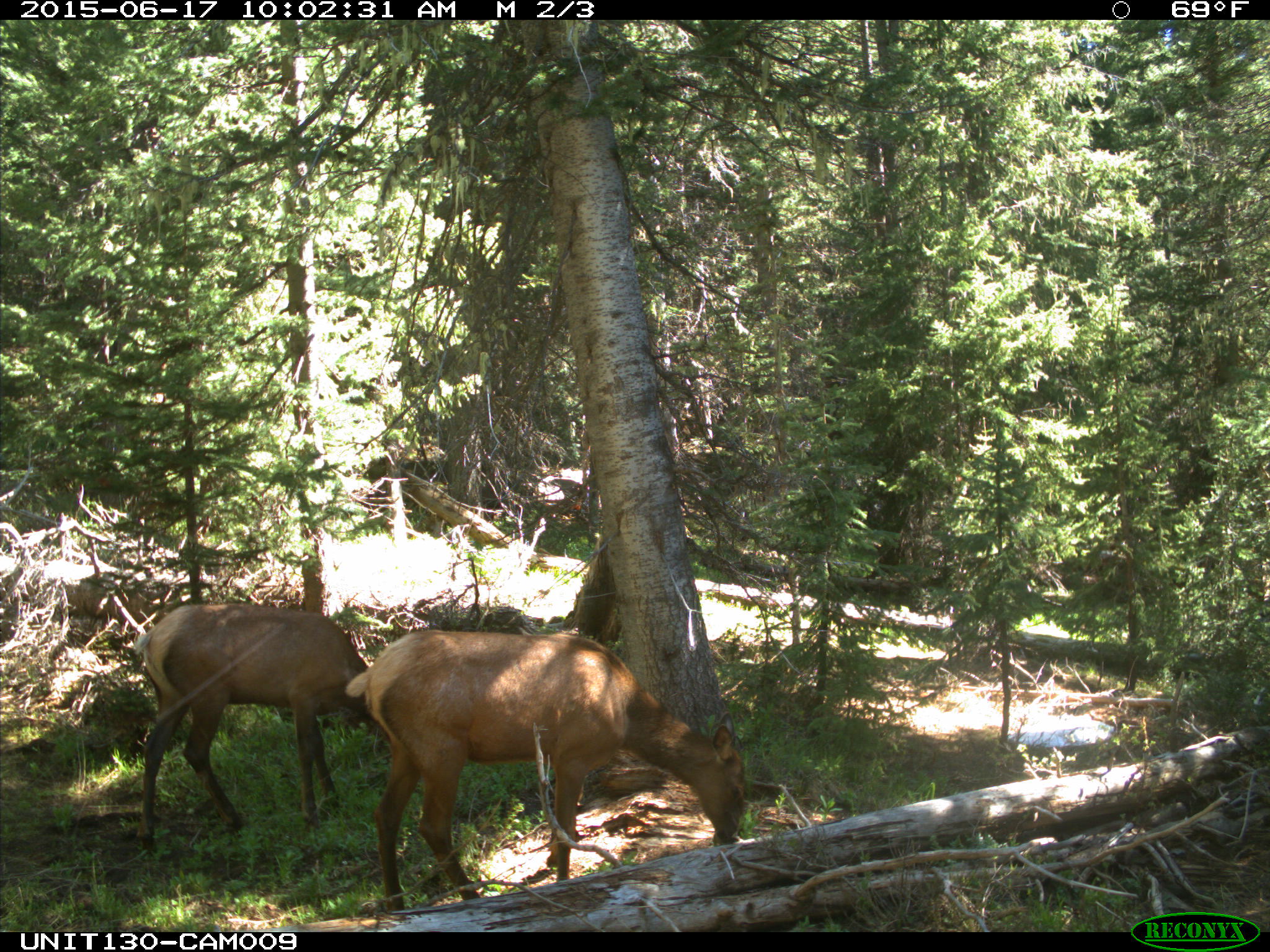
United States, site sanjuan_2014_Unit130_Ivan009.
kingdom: Animalia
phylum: Chordata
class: Mammalia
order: Artiodactyla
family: Cervidae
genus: Cervus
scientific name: Cervus elaphus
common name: red deer